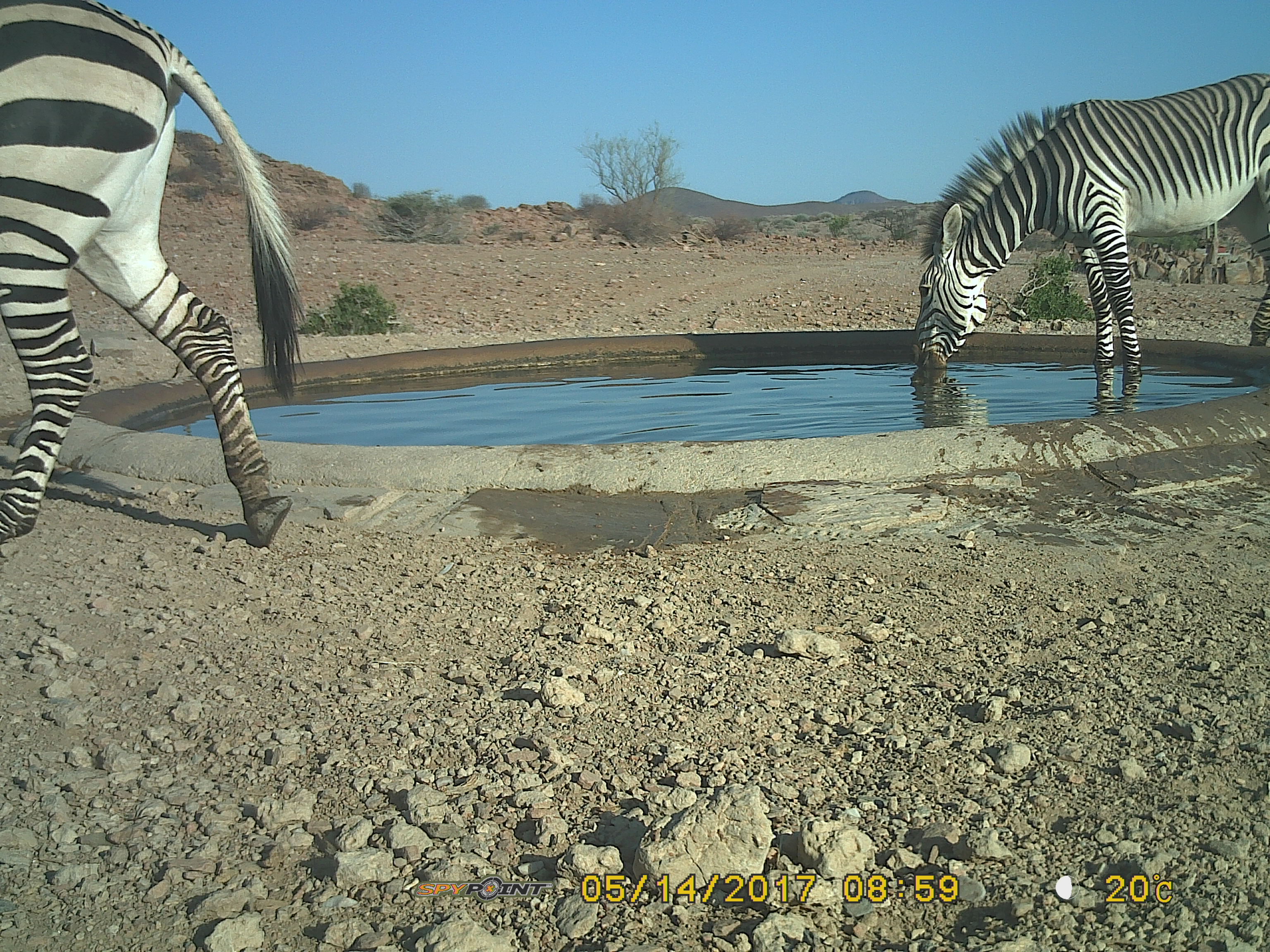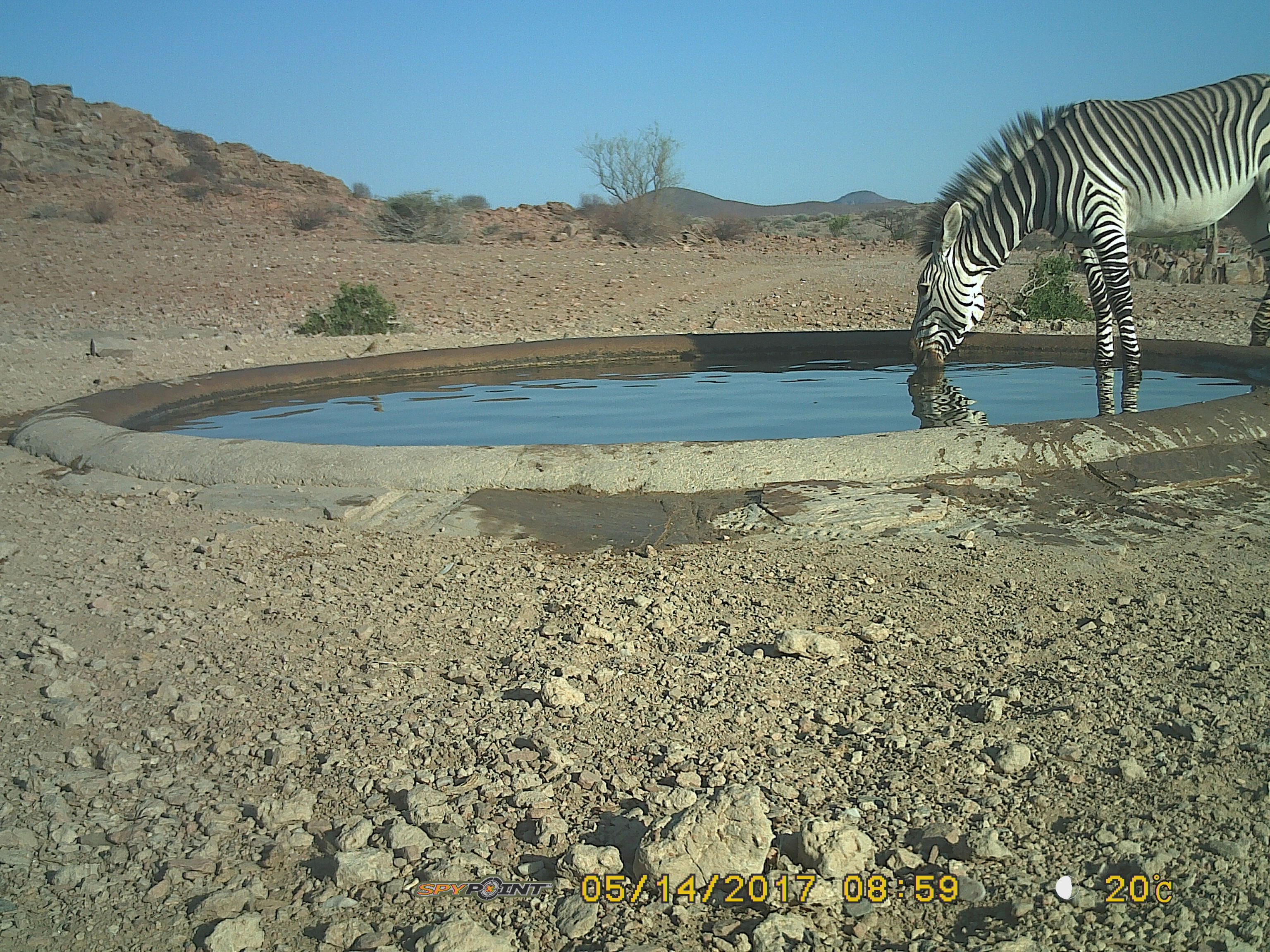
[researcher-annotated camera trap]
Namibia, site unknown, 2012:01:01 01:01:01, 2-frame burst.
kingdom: Animalia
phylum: Chordata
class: Mammalia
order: Perissodactyla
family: Equidae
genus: Equus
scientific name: Equus zebra hartmannae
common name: hartmann's mountain zebra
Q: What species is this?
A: Equus zebra hartmannae (hartmann's mountain zebra).